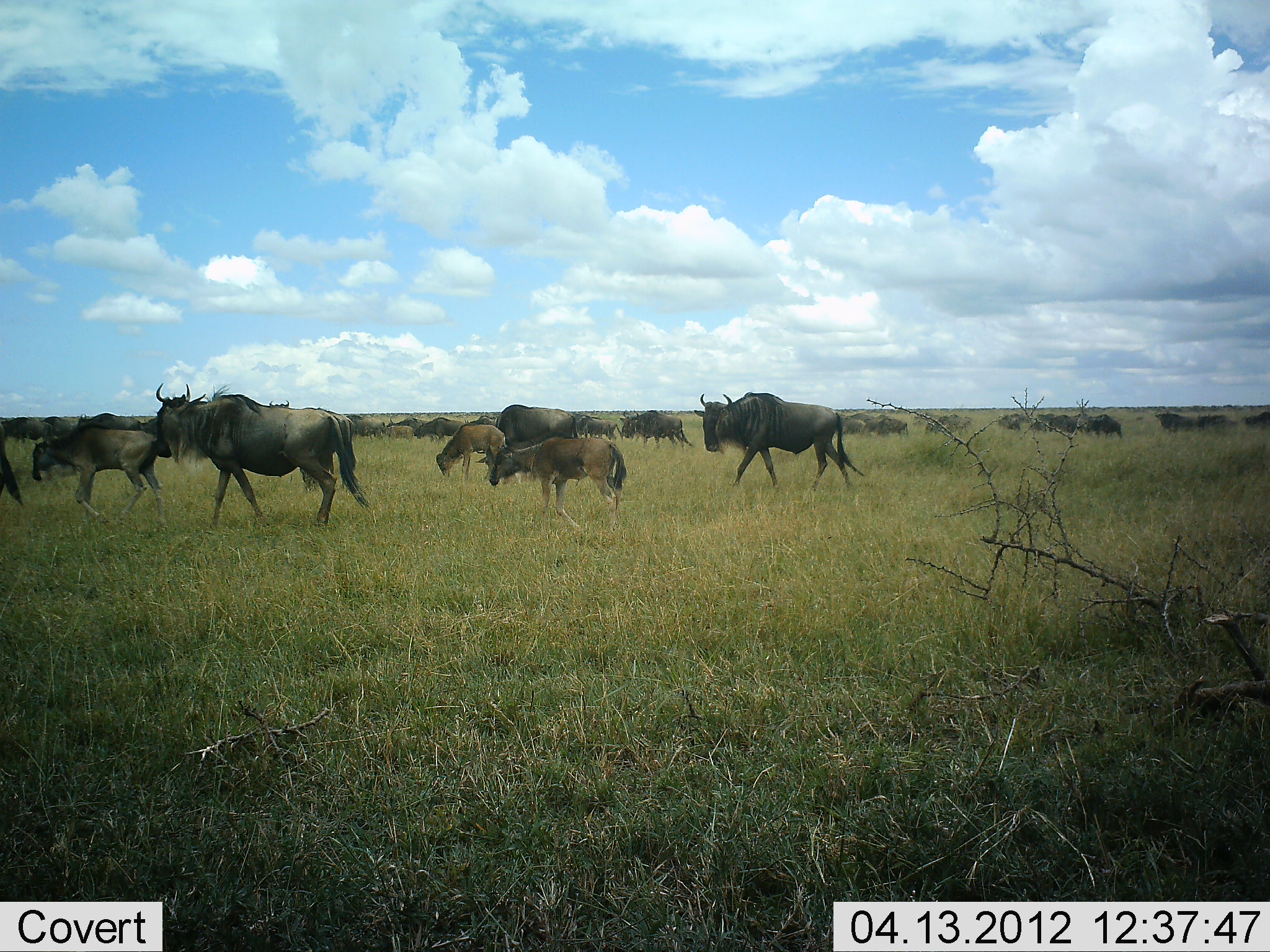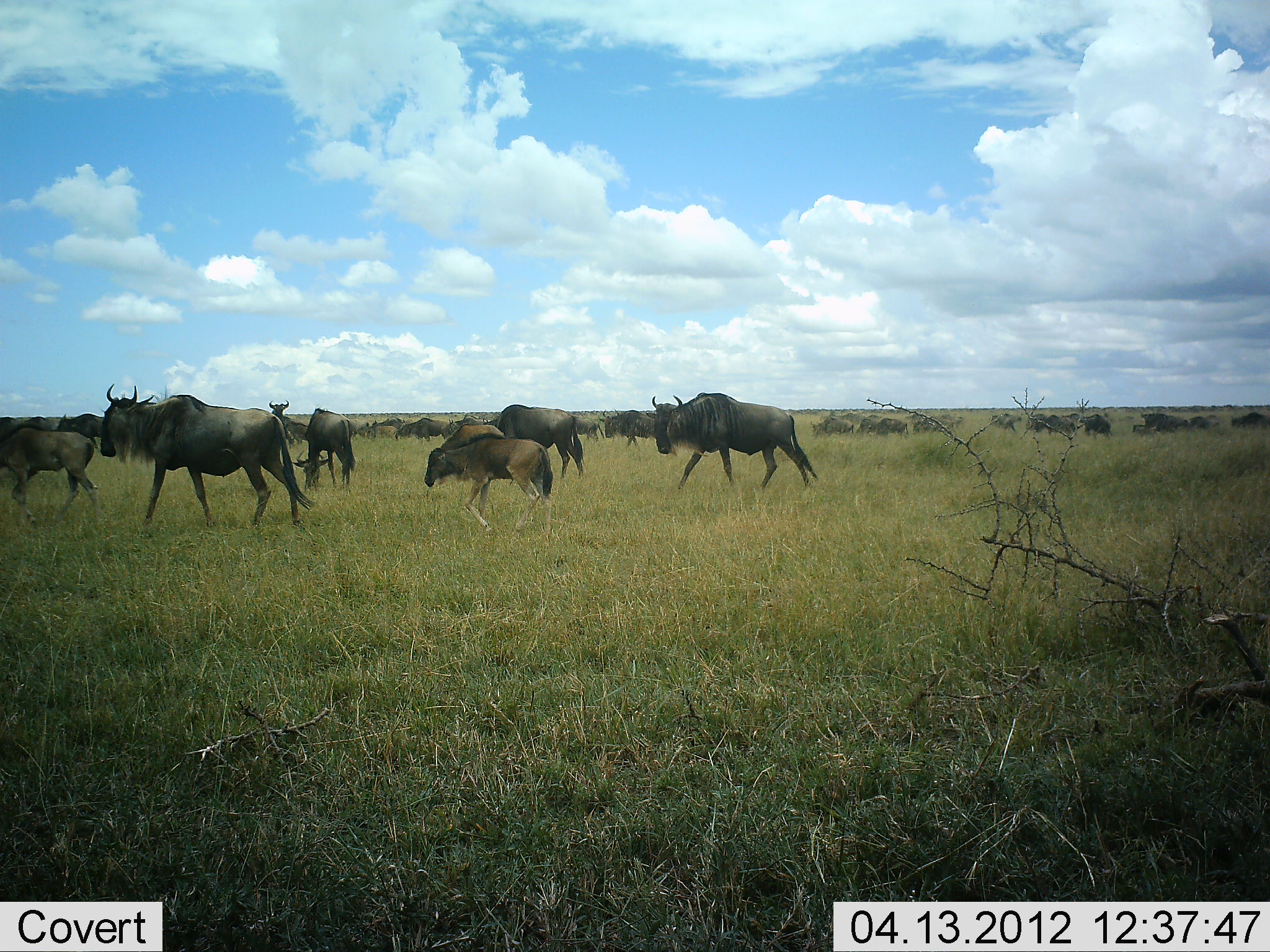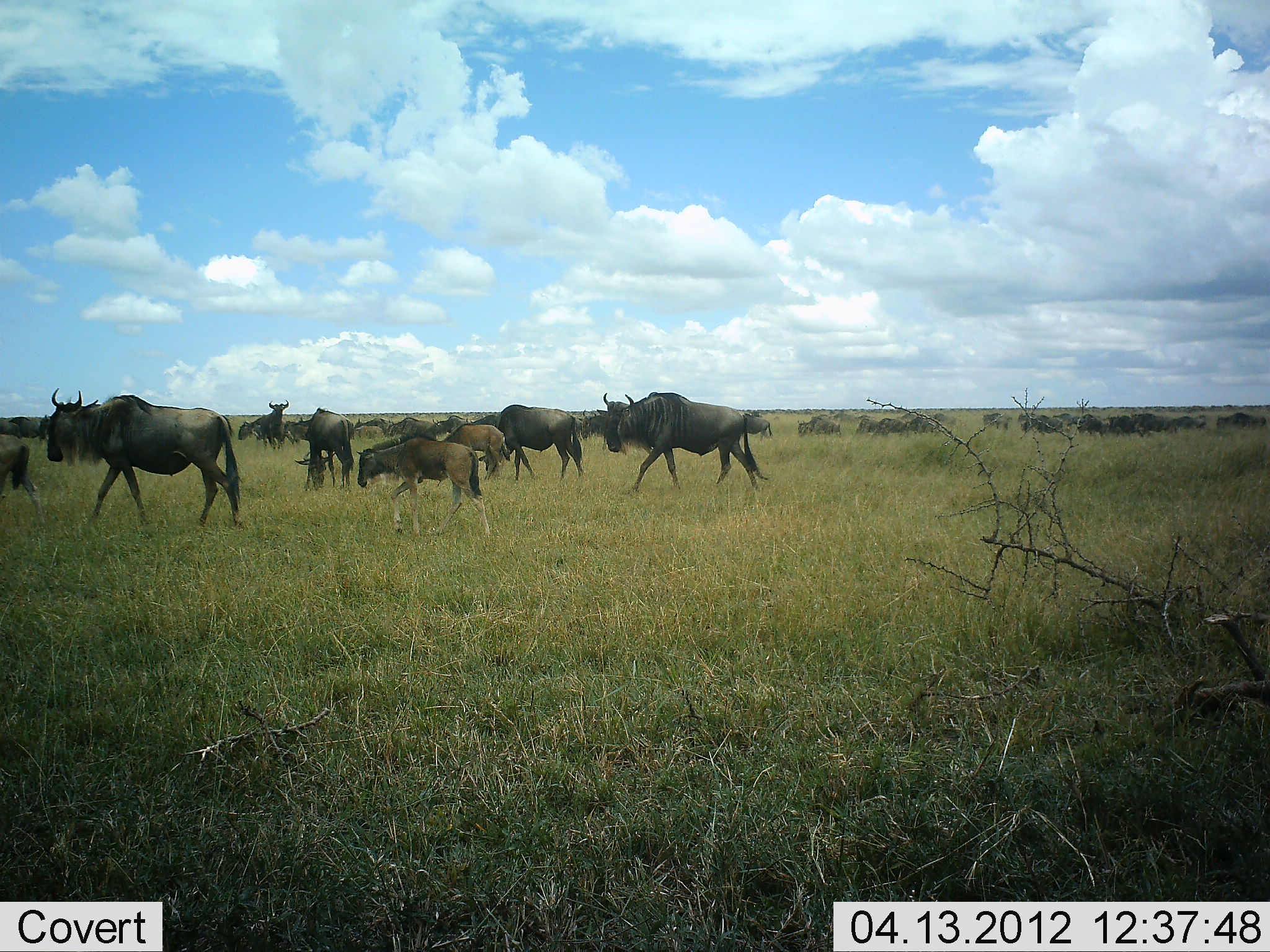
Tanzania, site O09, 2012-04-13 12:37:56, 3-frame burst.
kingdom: Animalia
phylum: Chordata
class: Mammalia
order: Artiodactyla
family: Bovidae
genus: Connochaetes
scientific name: Connochaetes taurinus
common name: blue wildebeest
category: wildebeest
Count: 11-50.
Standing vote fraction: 29%.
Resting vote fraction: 0%.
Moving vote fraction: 100%.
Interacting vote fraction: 5%.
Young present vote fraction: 71%.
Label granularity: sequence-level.